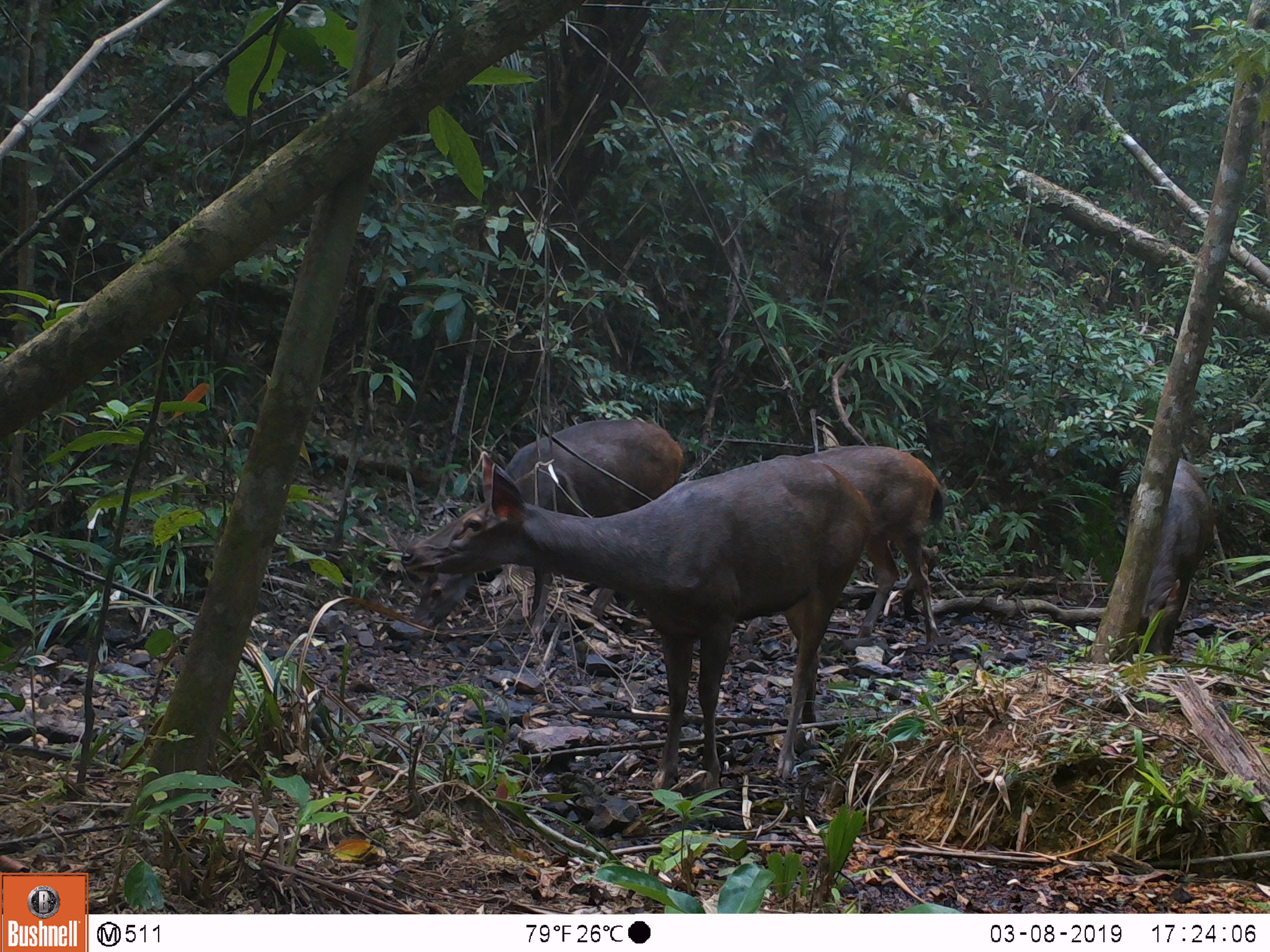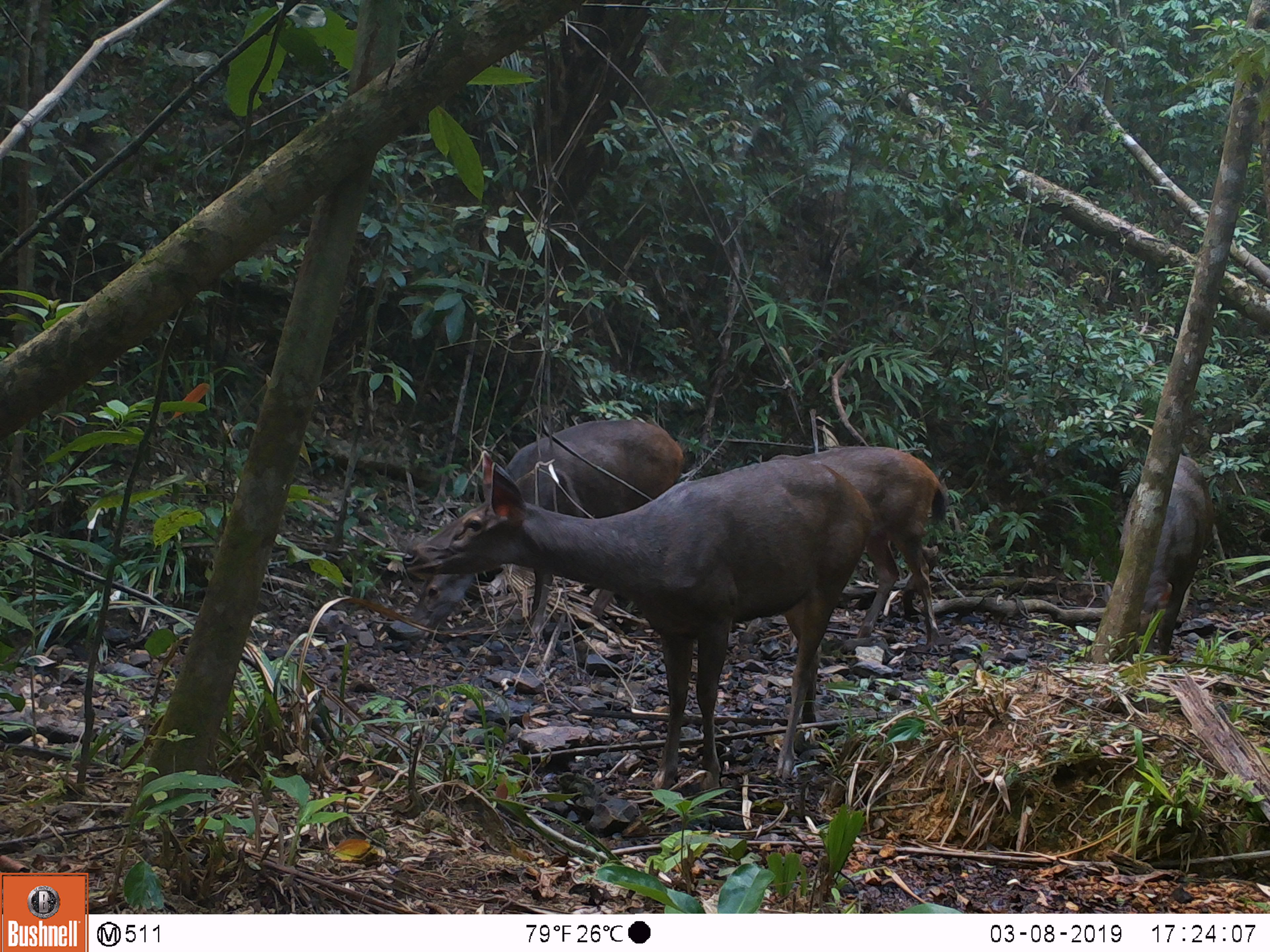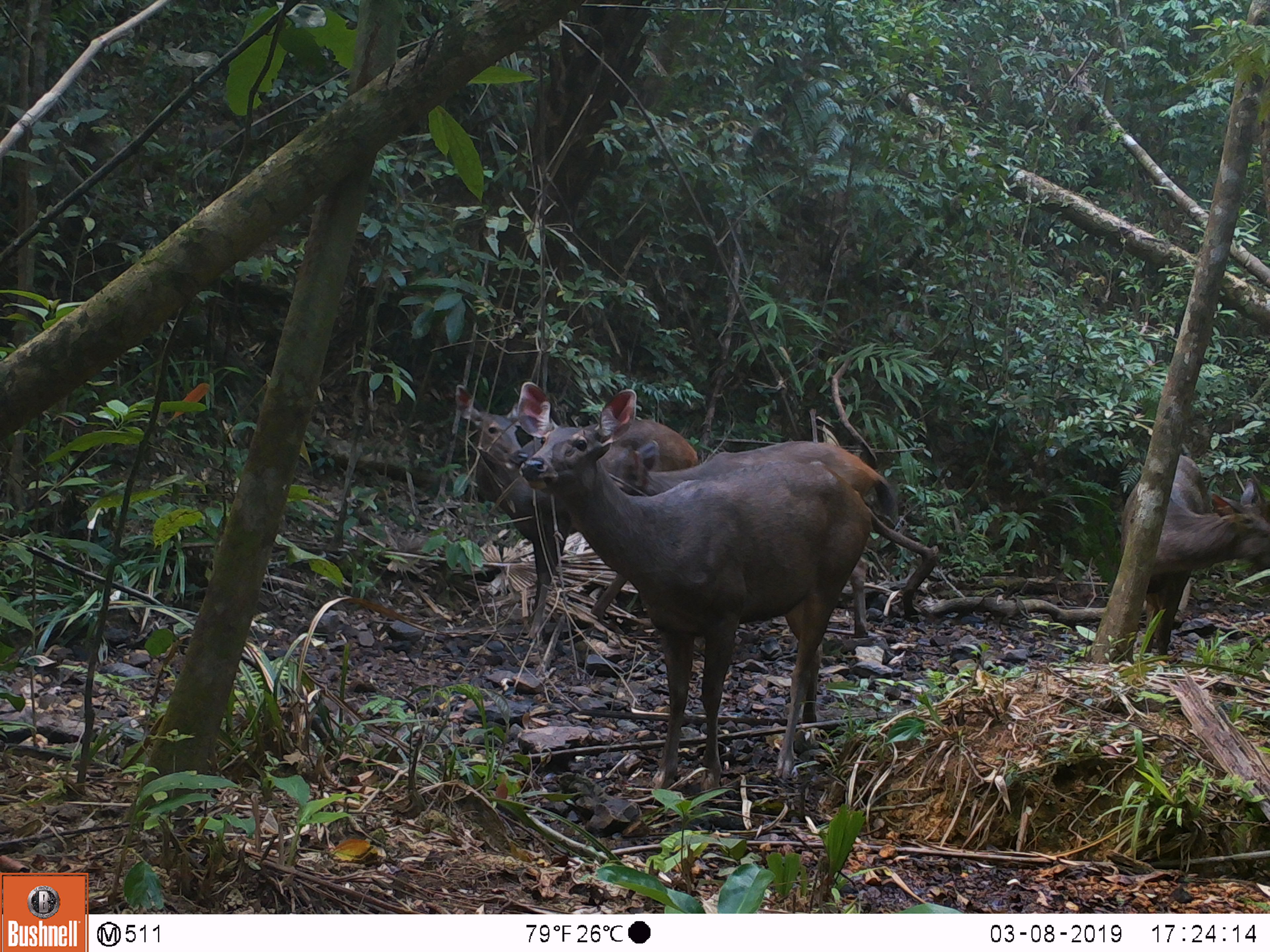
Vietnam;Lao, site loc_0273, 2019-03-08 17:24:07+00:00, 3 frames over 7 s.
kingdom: Animalia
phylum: Chordata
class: Mammalia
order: Artiodactyla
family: Cervidae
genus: Rusa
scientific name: Rusa unicolor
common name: sambar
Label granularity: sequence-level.